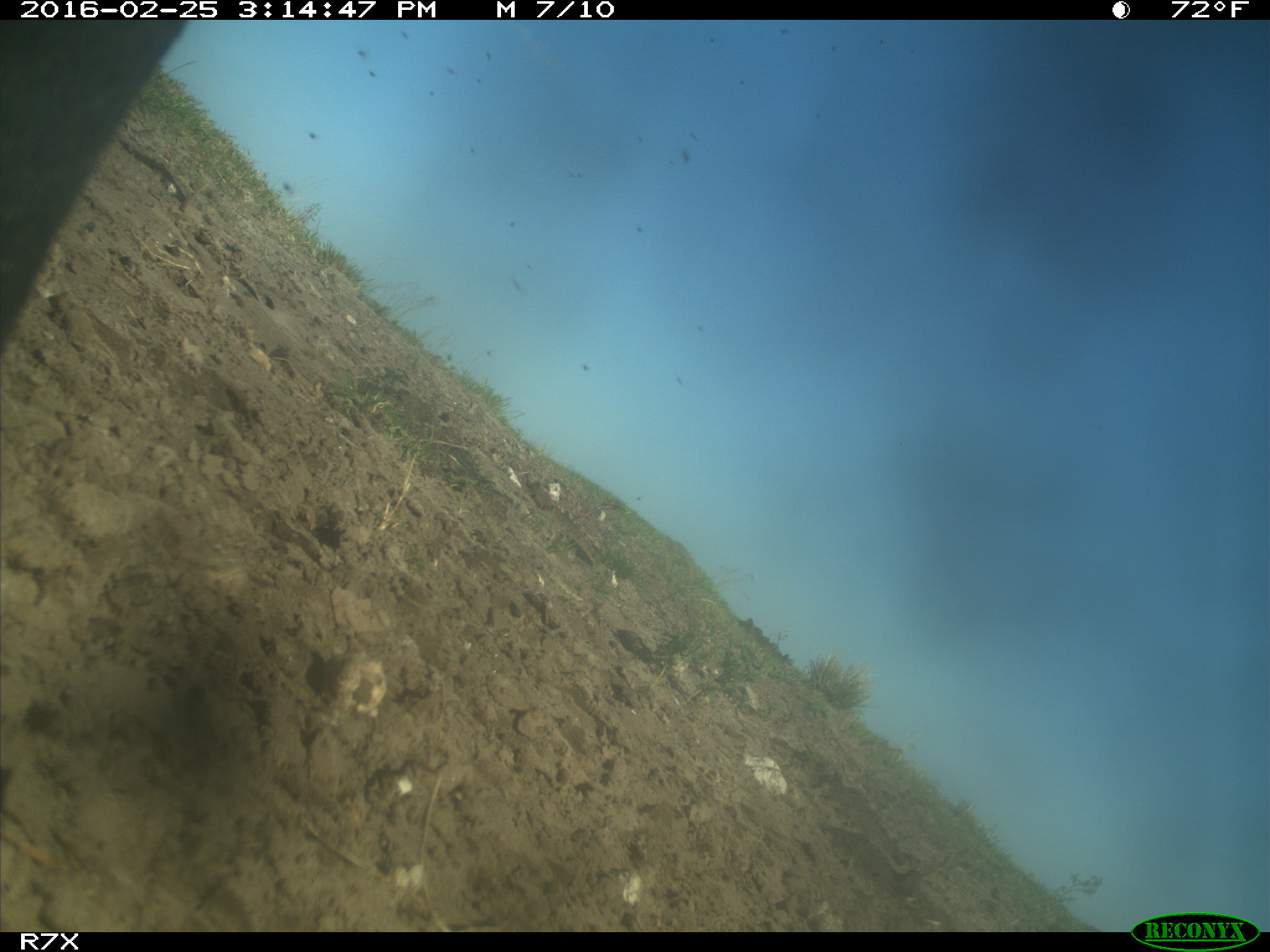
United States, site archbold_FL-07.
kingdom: Animalia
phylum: Chordata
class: Mammalia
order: Artiodactyla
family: Bovidae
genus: Bos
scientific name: Bos taurus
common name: domestic cow